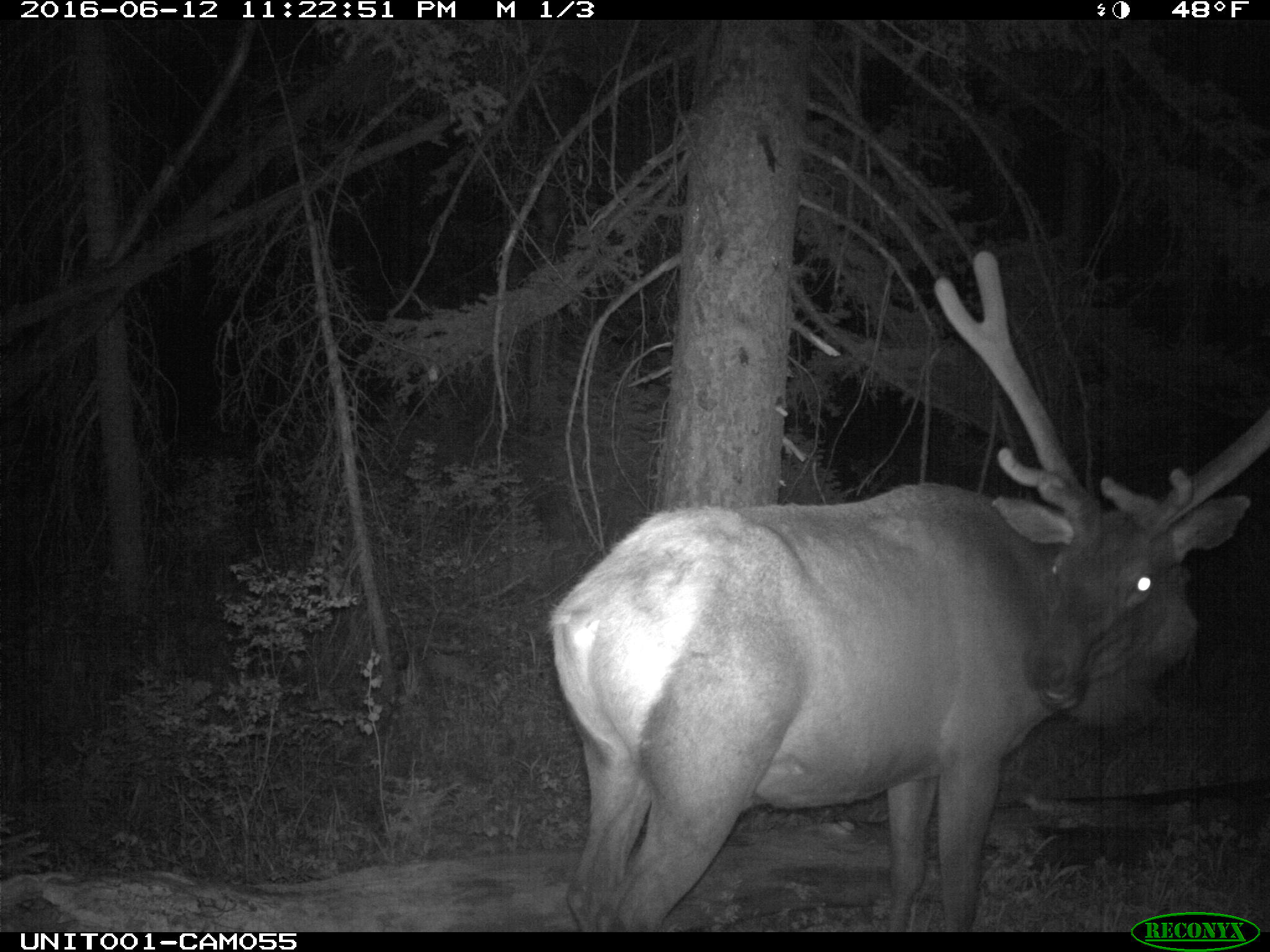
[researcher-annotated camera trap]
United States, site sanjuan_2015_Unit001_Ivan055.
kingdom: Animalia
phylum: Chordata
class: Mammalia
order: Artiodactyla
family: Cervidae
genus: Cervus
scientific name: Cervus elaphus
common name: red deer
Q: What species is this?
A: Cervus elaphus (red deer).